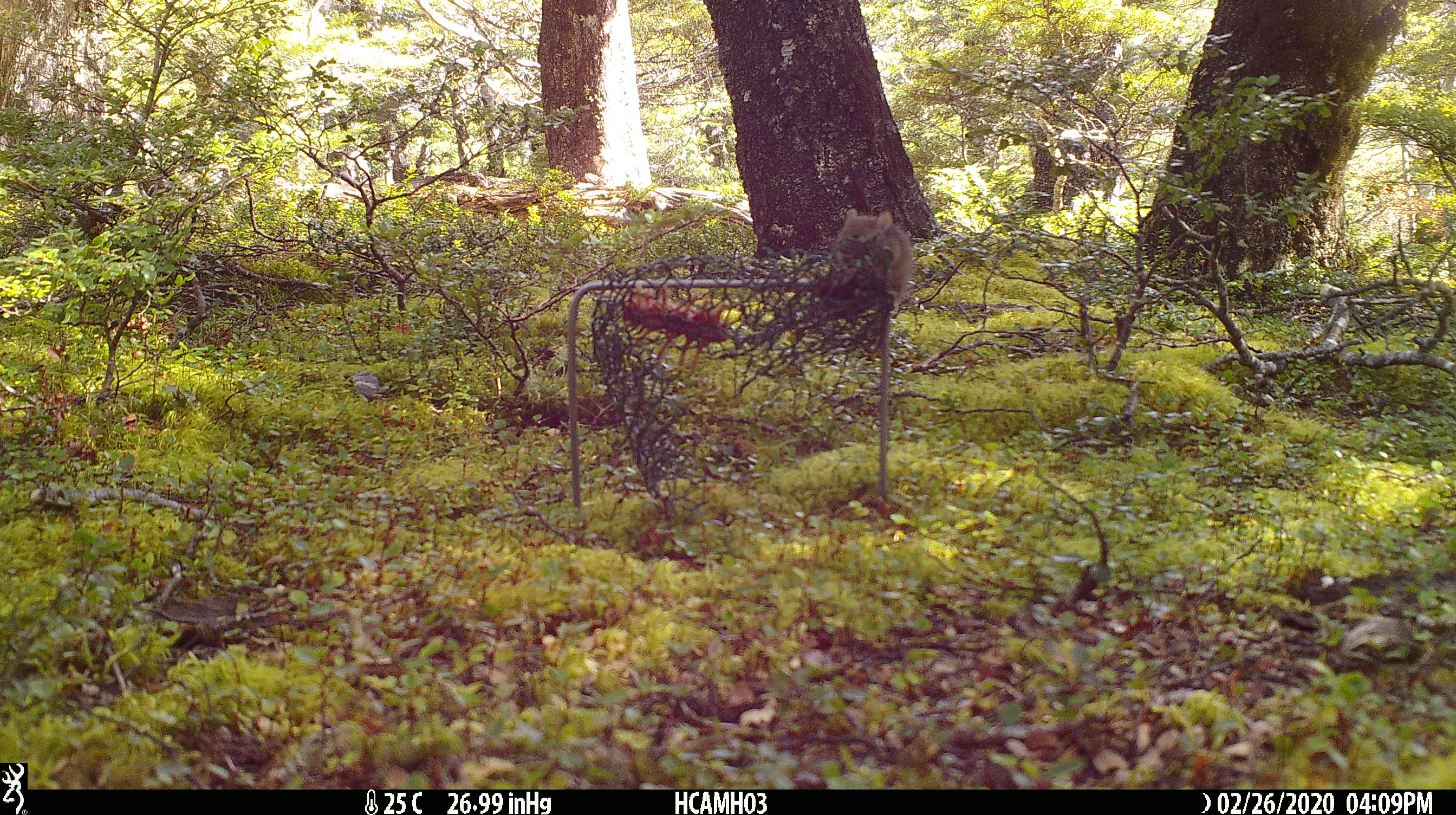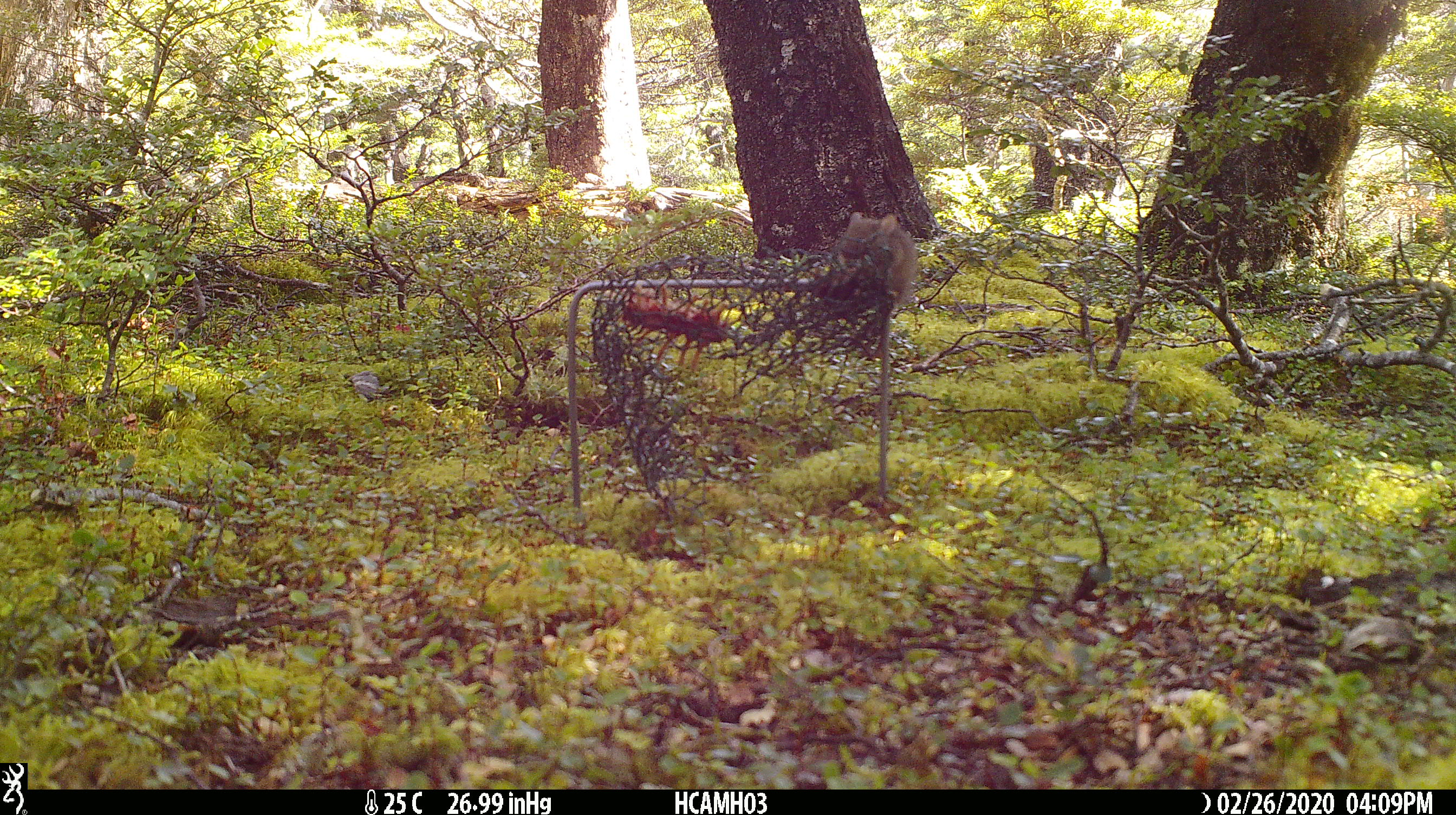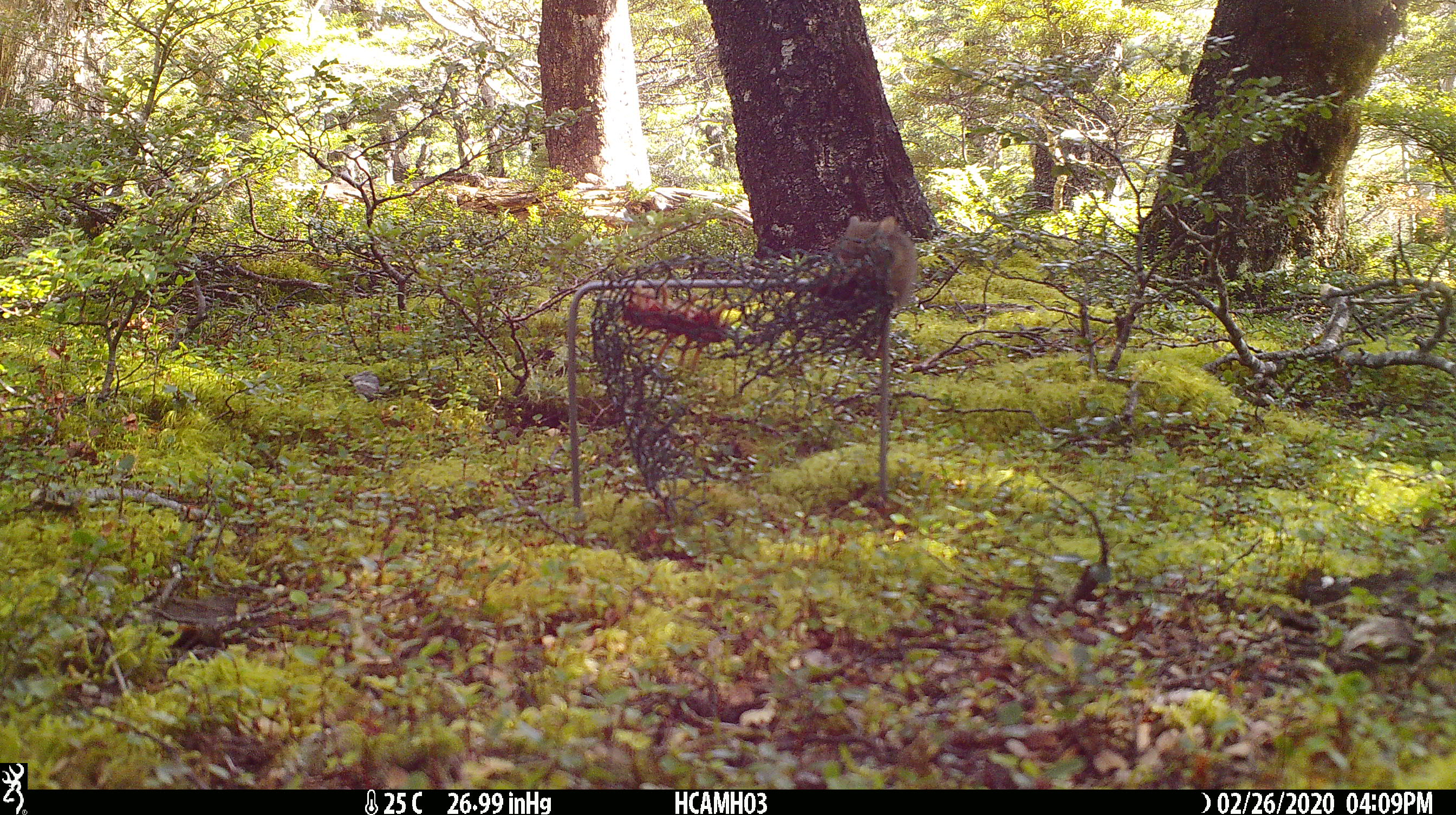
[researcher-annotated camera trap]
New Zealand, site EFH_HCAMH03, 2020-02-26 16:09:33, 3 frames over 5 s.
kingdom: Animalia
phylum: Chordata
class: Mammalia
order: Rodentia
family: Muridae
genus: Mus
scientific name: Mus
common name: mouse